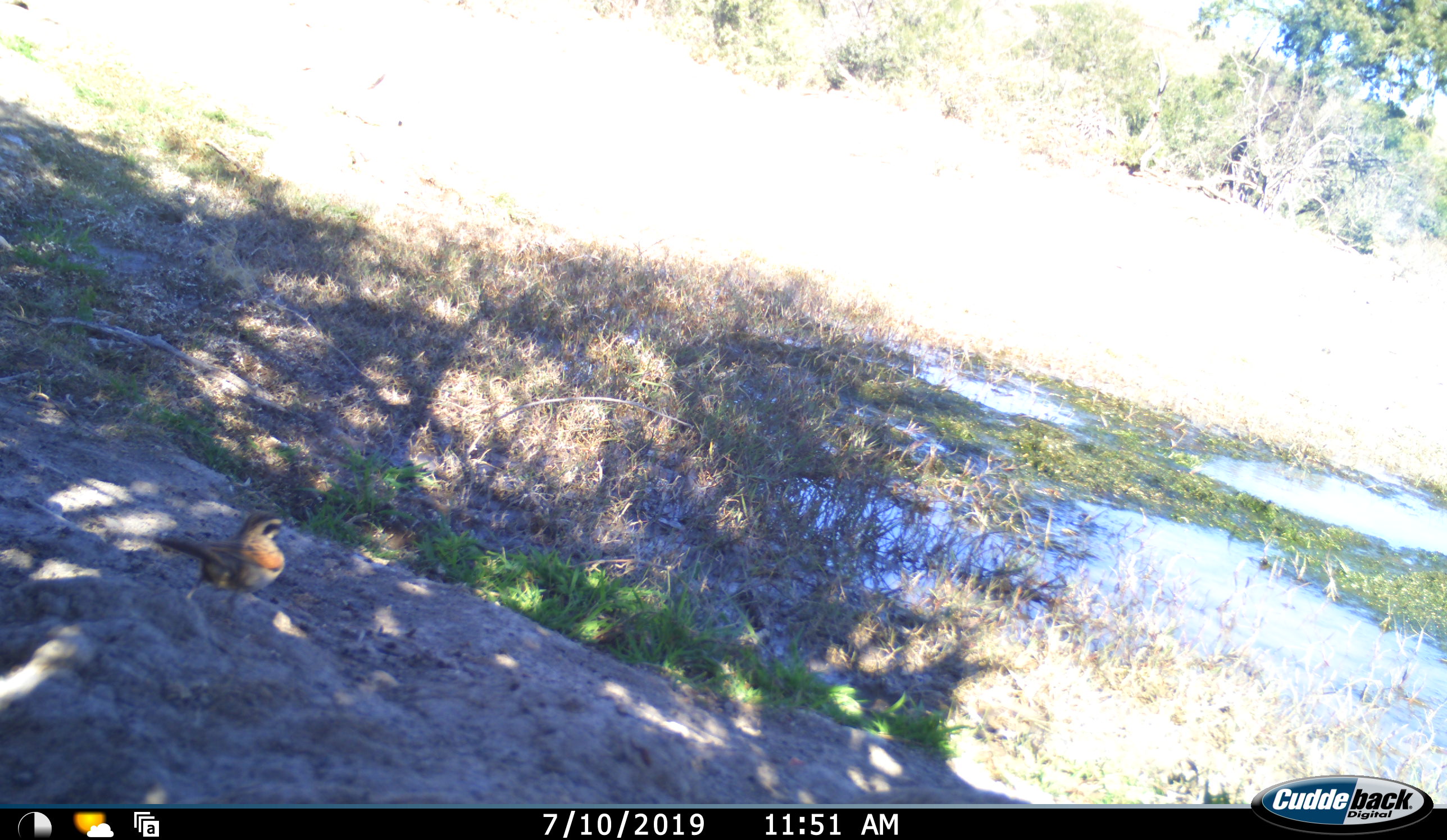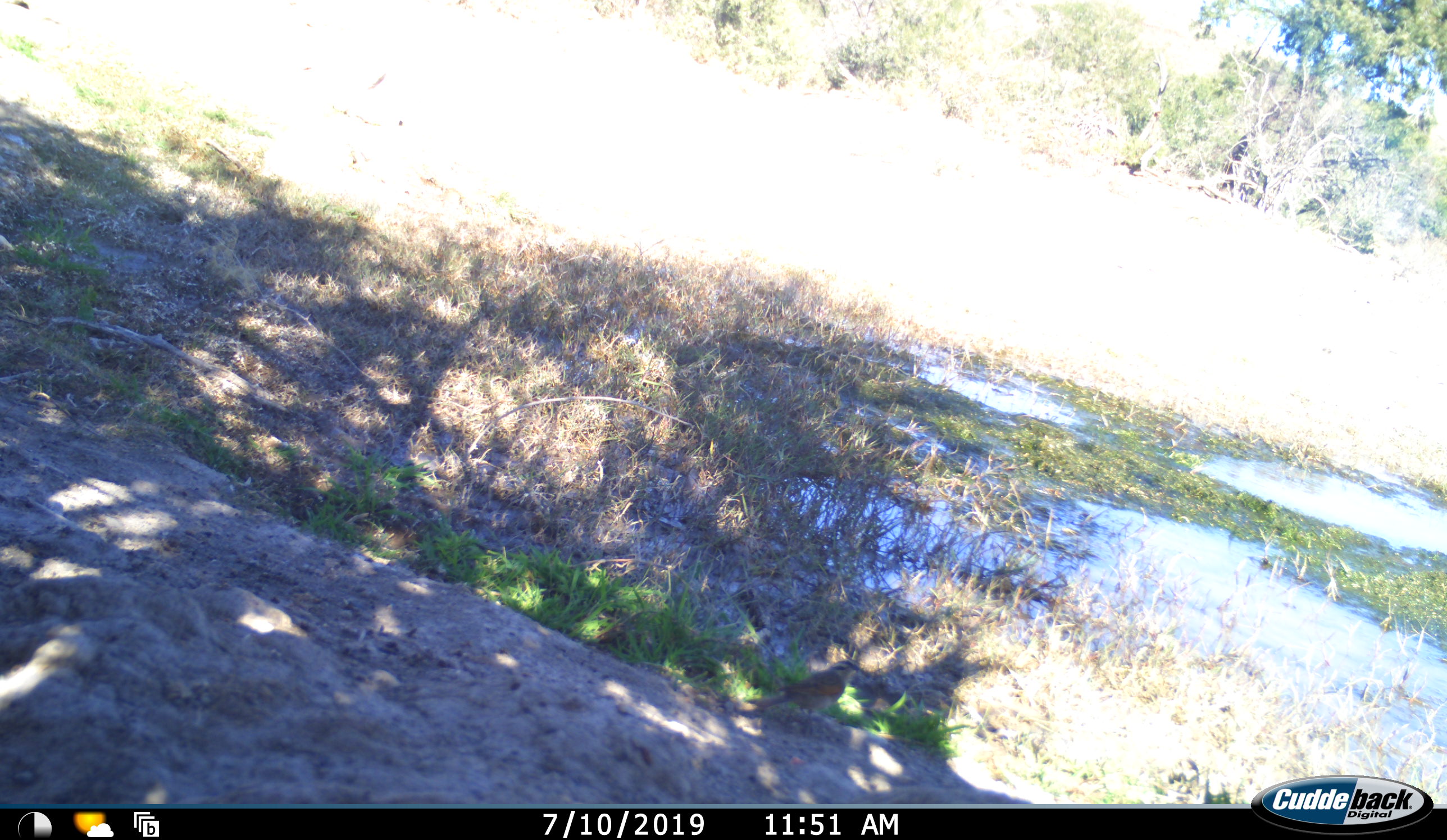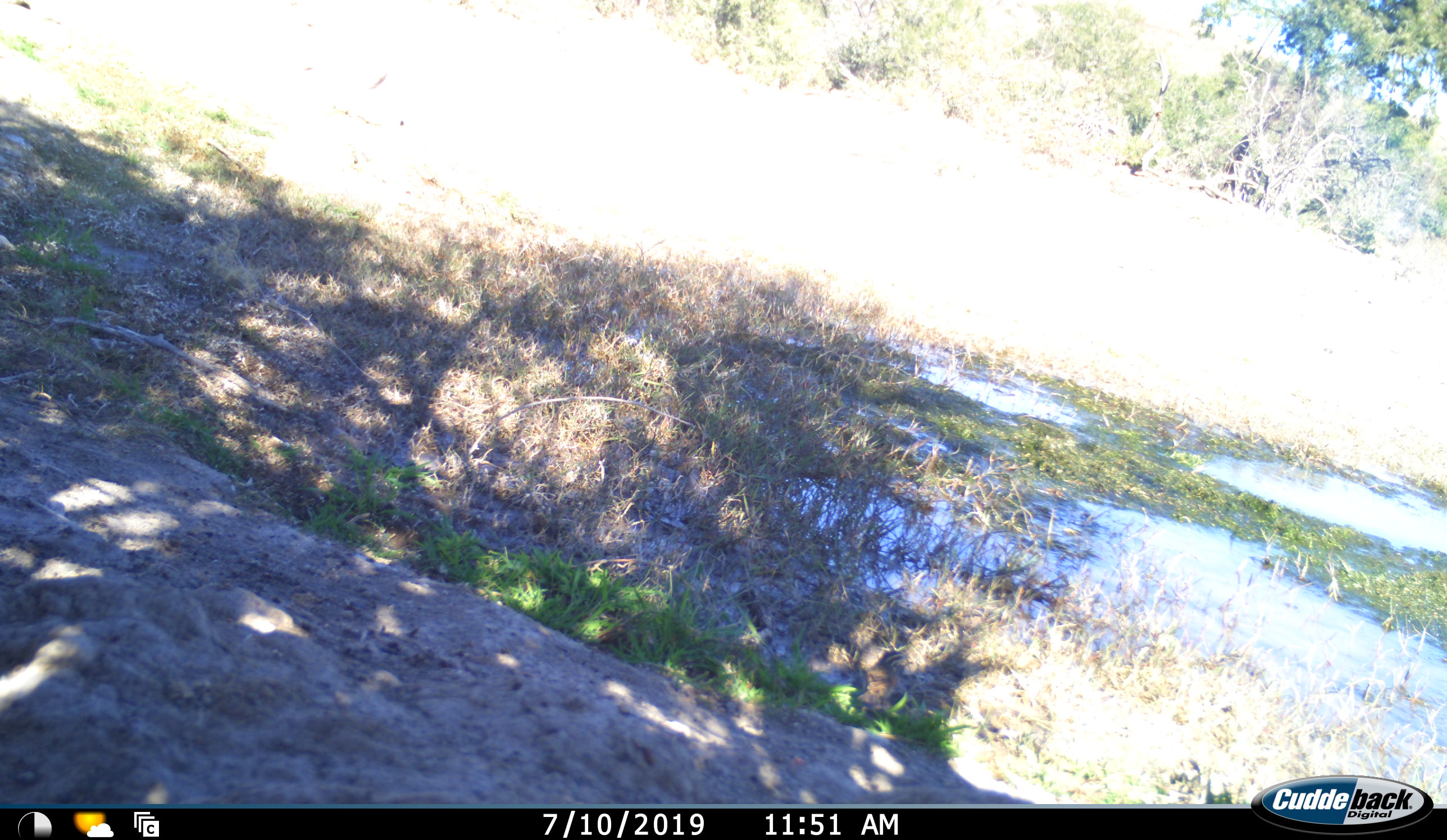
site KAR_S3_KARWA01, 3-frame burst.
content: unidentified animal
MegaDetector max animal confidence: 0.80